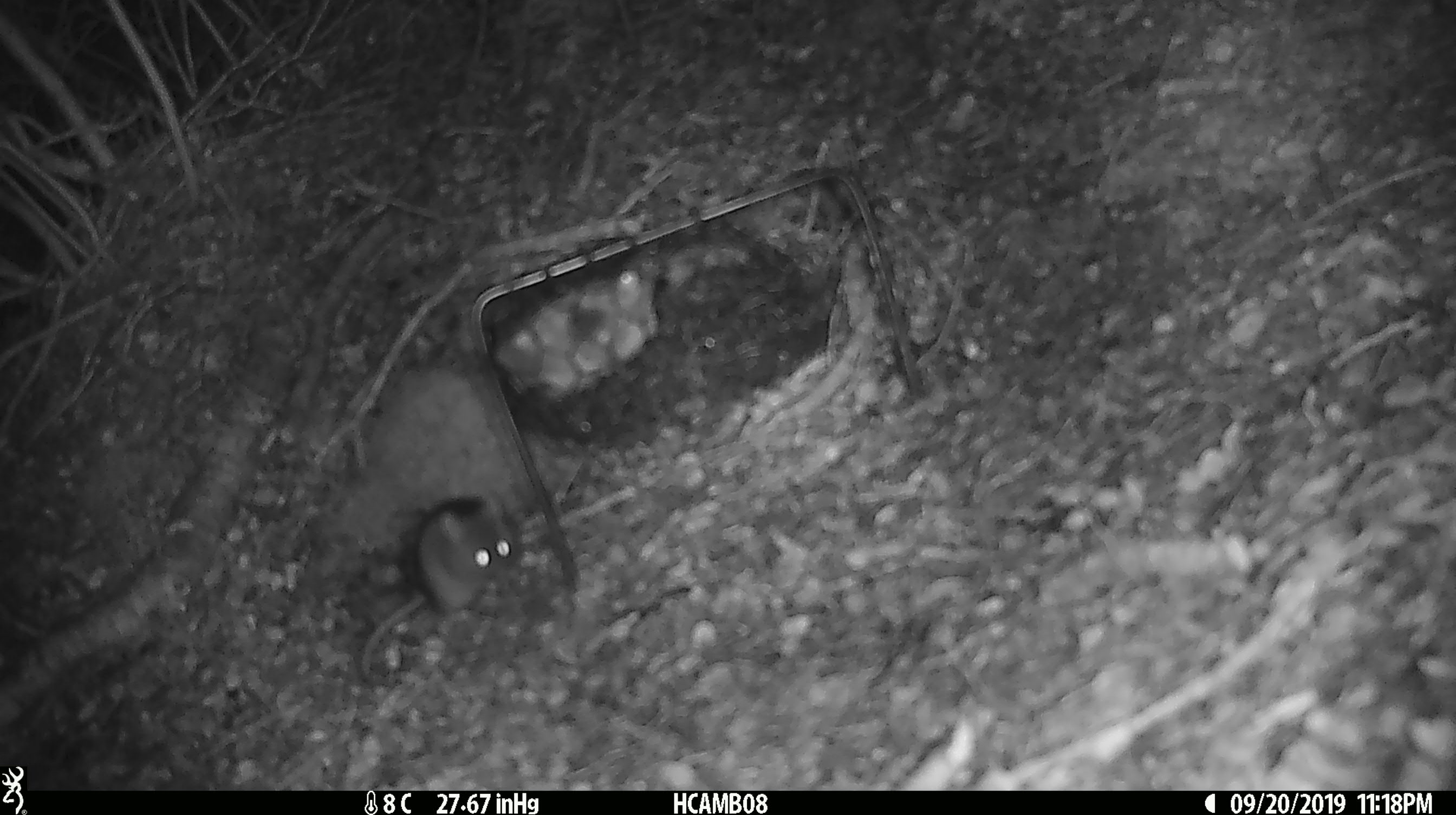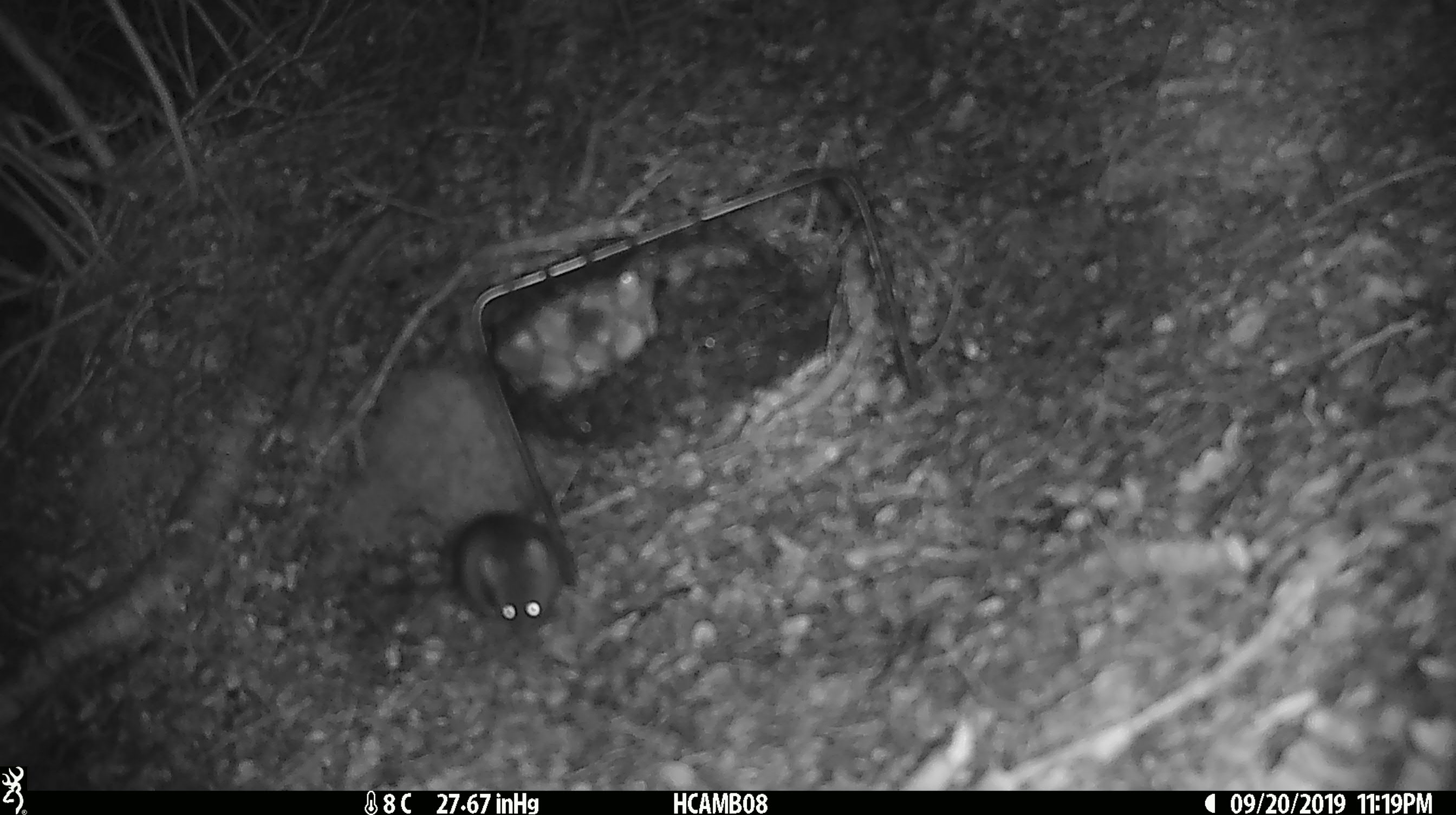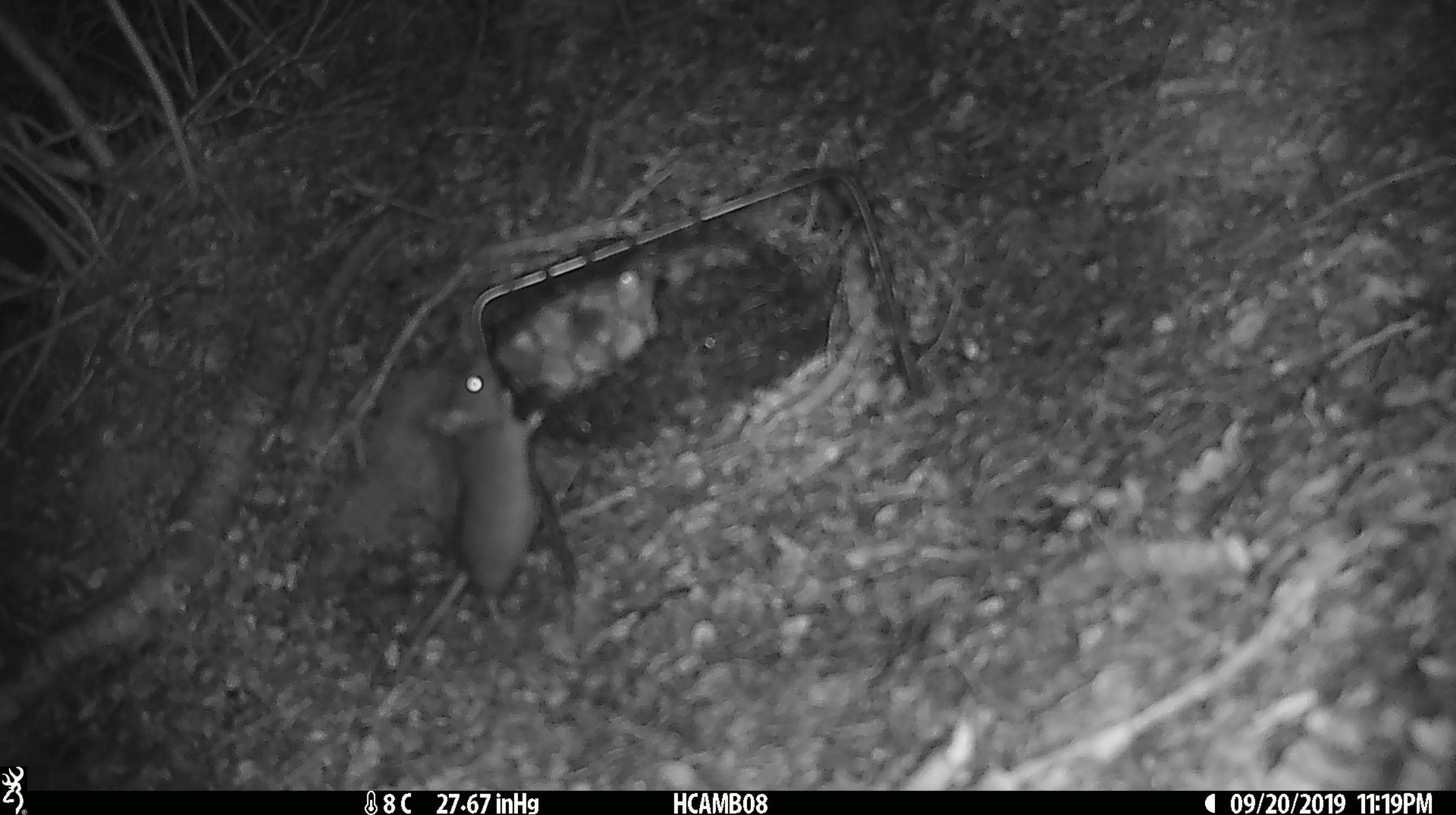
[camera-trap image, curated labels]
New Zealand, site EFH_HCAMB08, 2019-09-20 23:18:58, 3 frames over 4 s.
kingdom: Animalia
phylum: Chordata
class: Mammalia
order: Rodentia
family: Muridae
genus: Mus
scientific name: Mus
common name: mouse